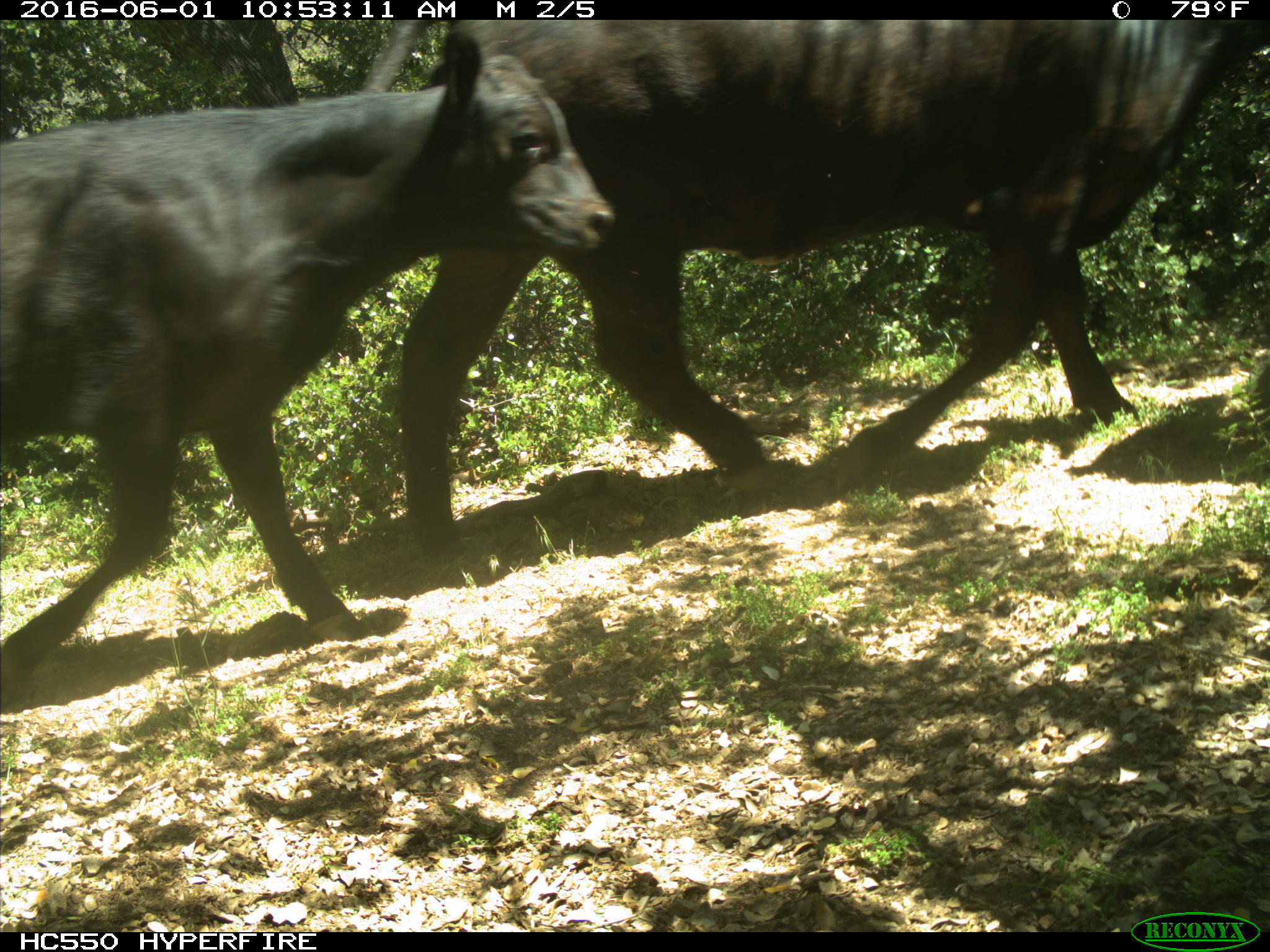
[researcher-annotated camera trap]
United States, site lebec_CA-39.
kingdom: Animalia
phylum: Chordata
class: Mammalia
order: Artiodactyla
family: Bovidae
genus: Bos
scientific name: Bos taurus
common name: domestic cow